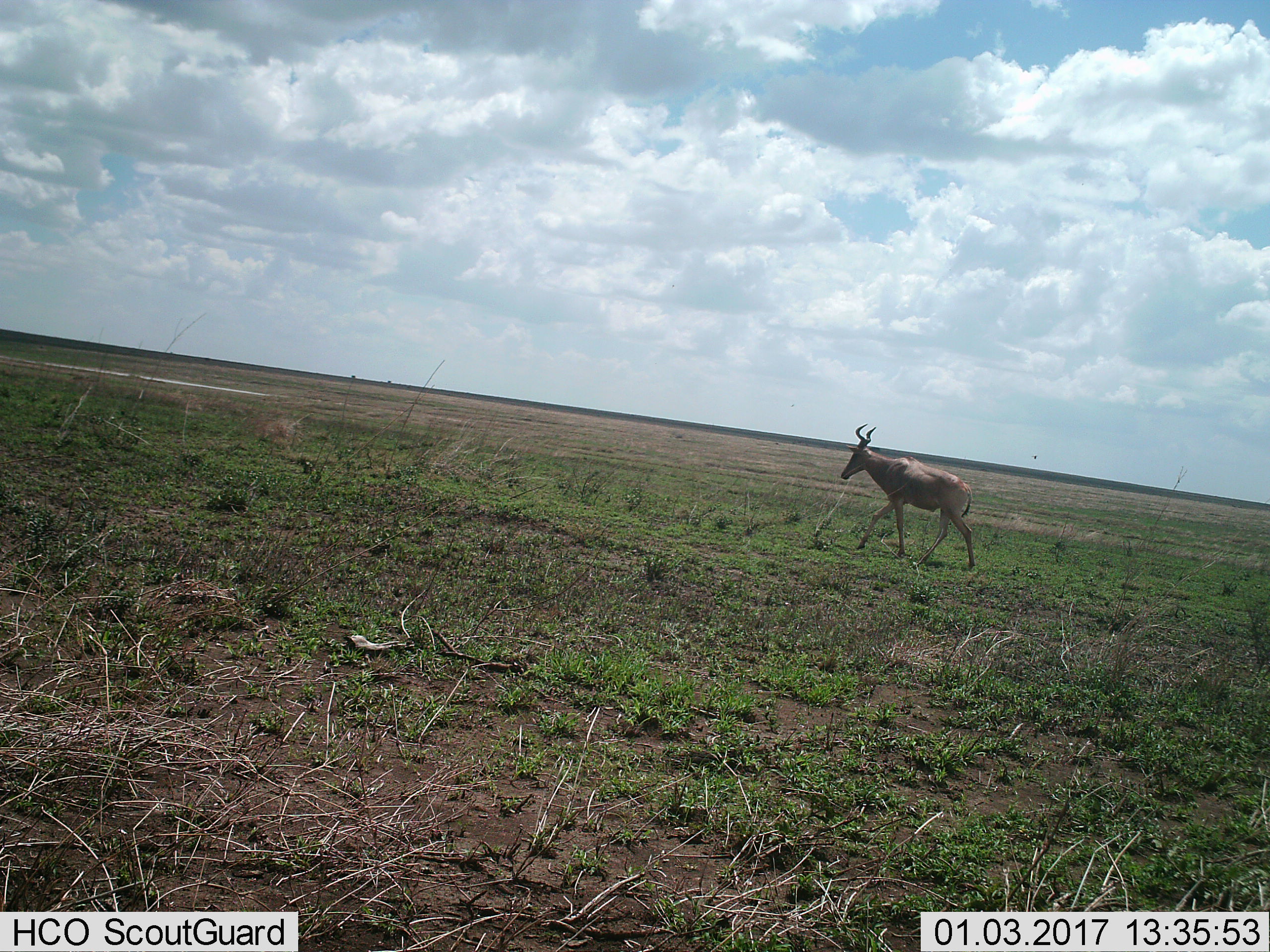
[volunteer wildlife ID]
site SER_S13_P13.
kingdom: Animalia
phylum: Chordata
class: Mammalia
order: Artiodactyla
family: Bovidae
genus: Alcelaphus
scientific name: Alcelaphus buselaphus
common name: hartebeest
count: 1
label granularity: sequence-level